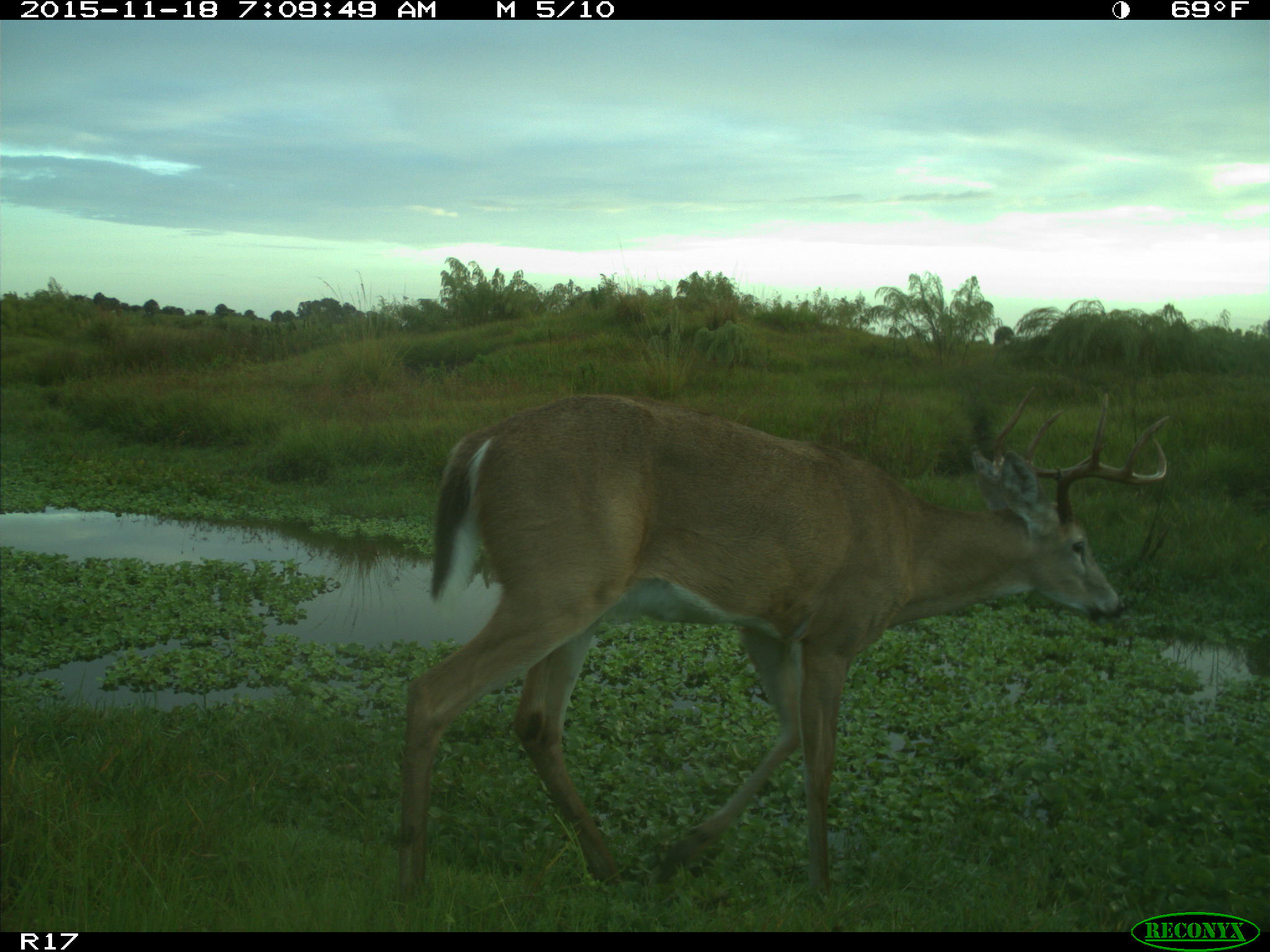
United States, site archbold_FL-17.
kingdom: Animalia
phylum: Chordata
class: Mammalia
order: Artiodactyla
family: Cervidae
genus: Odocoileus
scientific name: Odocoileus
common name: deer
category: unidentified deer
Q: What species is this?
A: Unidentified deer (deer) (Odocoileus).